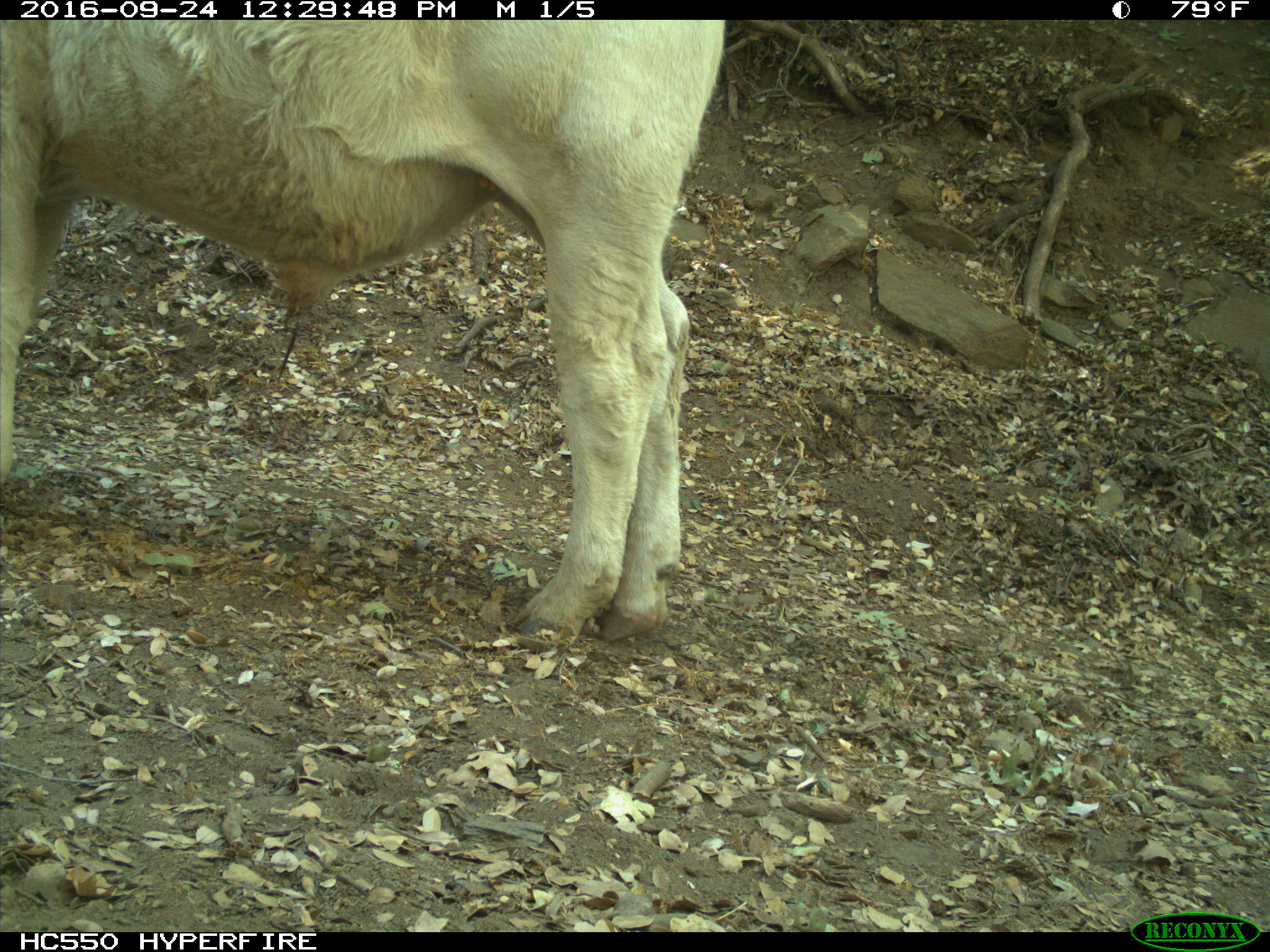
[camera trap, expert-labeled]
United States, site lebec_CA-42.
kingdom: Animalia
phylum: Chordata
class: Mammalia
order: Artiodactyla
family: Bovidae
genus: Bos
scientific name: Bos taurus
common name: domestic cow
Bos taurus (domestic cow).